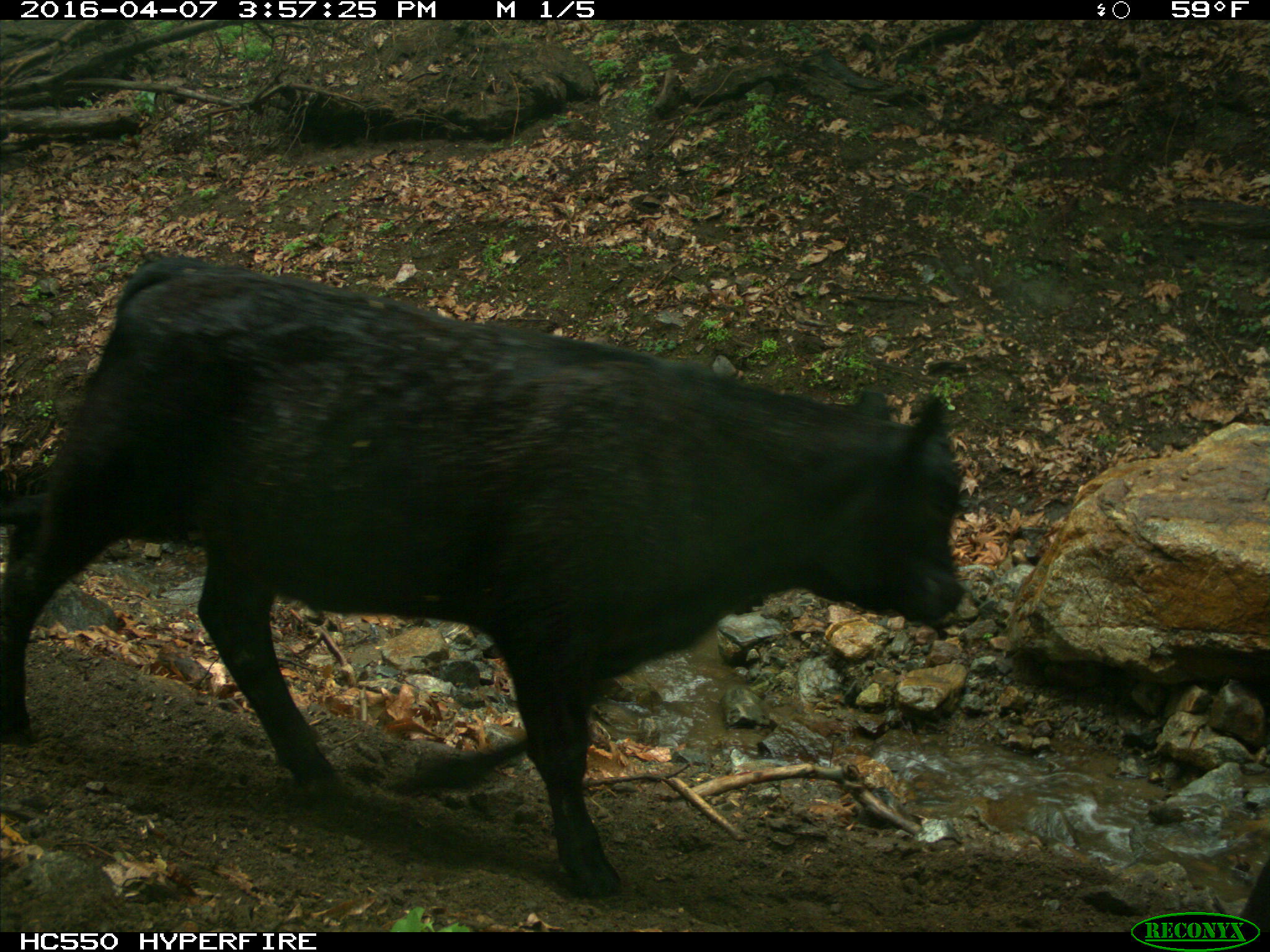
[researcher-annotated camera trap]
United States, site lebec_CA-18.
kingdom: Animalia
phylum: Chordata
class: Mammalia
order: Artiodactyla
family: Bovidae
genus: Bos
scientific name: Bos taurus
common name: domestic cow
Bos taurus (domestic cow).